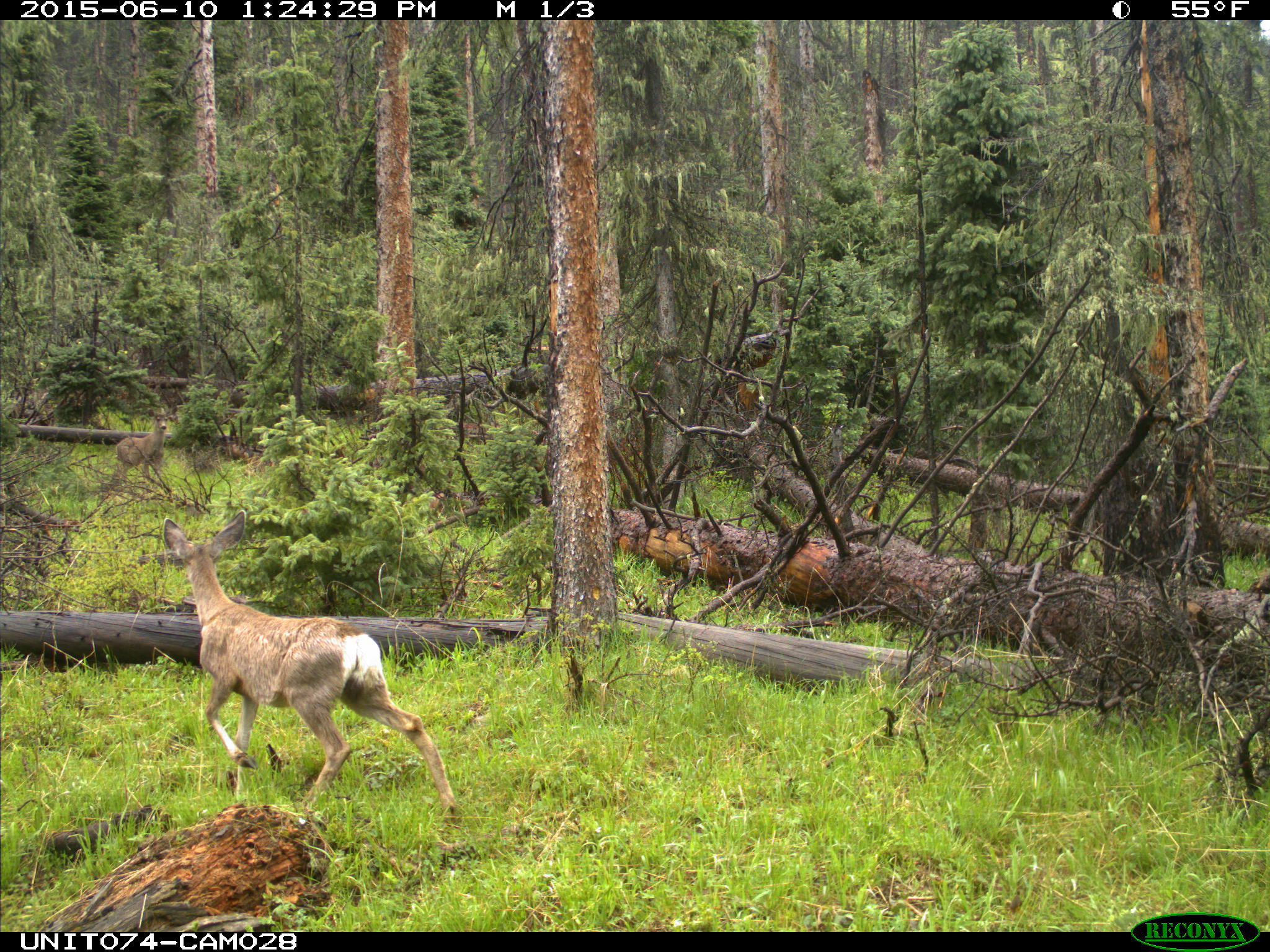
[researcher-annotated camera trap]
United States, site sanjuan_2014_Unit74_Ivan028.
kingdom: Animalia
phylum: Chordata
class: Mammalia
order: Artiodactyla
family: Cervidae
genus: Odocoileus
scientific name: Odocoileus hemionus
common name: mule deer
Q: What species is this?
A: Odocoileus hemionus (mule deer).